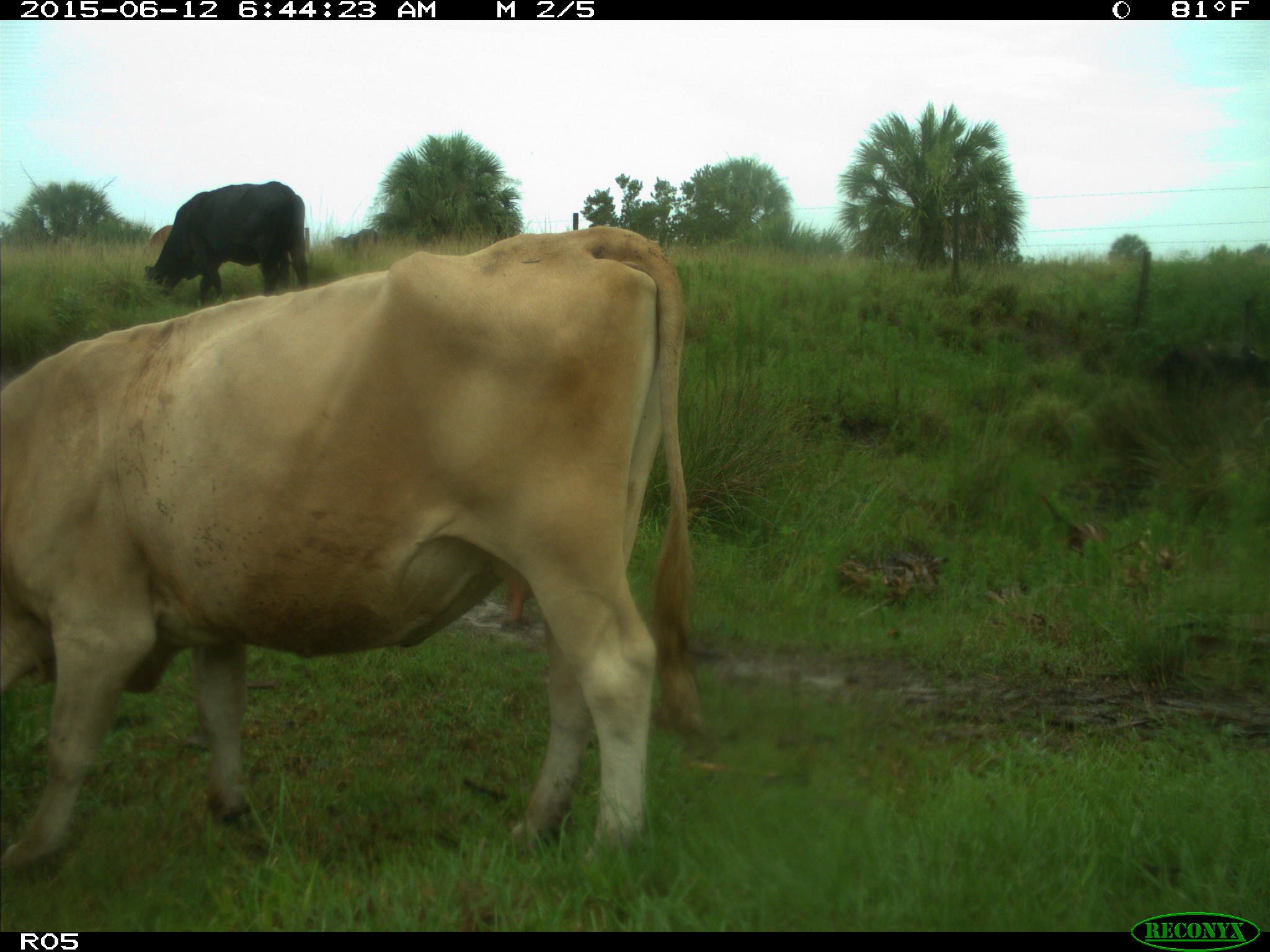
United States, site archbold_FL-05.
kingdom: Animalia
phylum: Chordata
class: Mammalia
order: Artiodactyla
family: Bovidae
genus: Bos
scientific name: Bos taurus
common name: domestic cow